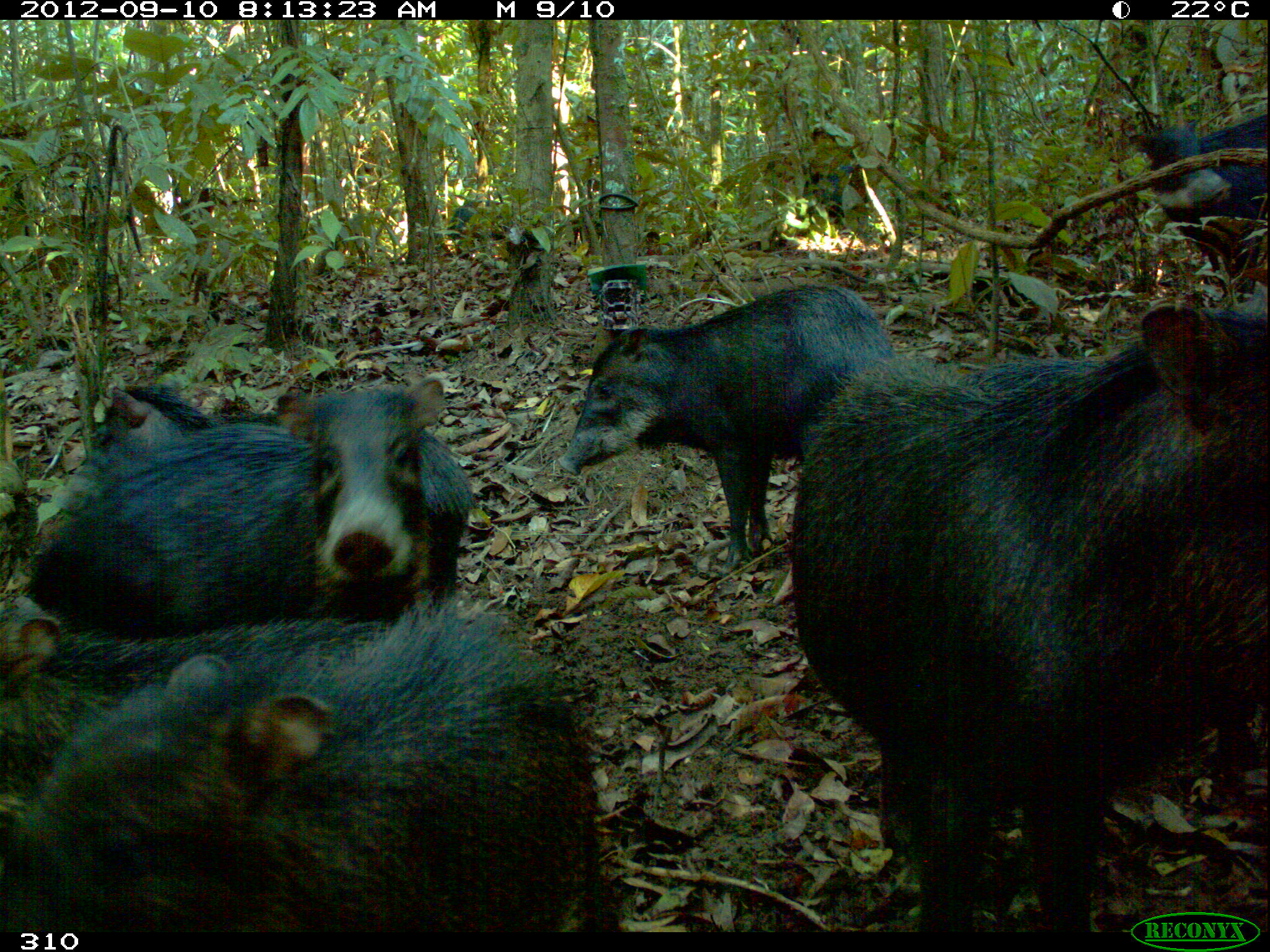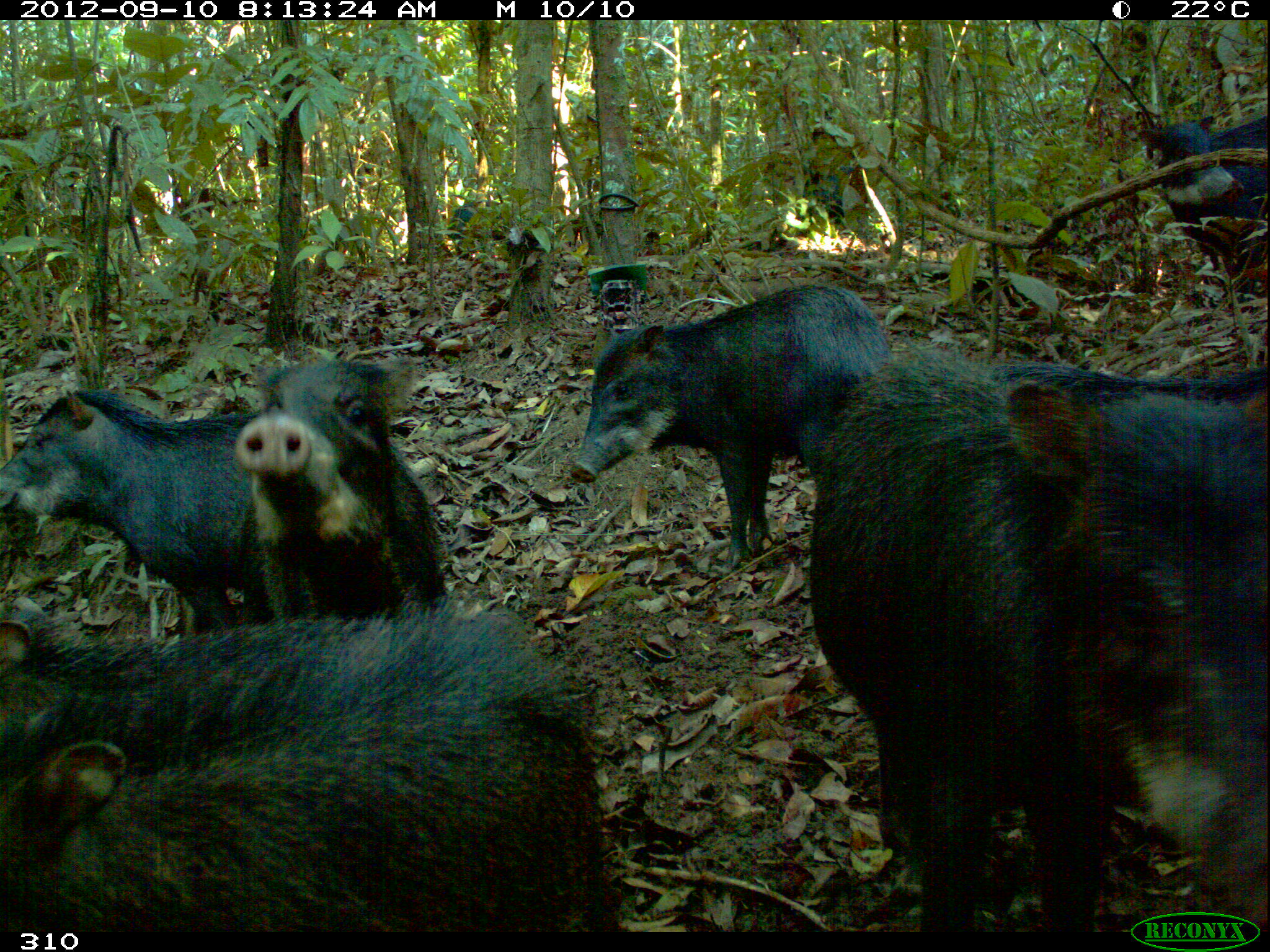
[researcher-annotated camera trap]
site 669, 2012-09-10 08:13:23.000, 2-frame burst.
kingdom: Animalia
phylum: Chordata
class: Mammalia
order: Artiodactyla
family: Tayassuidae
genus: Tayassu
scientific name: Tayassu pecari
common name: white-lipped peccary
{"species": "Tayassu pecari (white-lipped peccary)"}